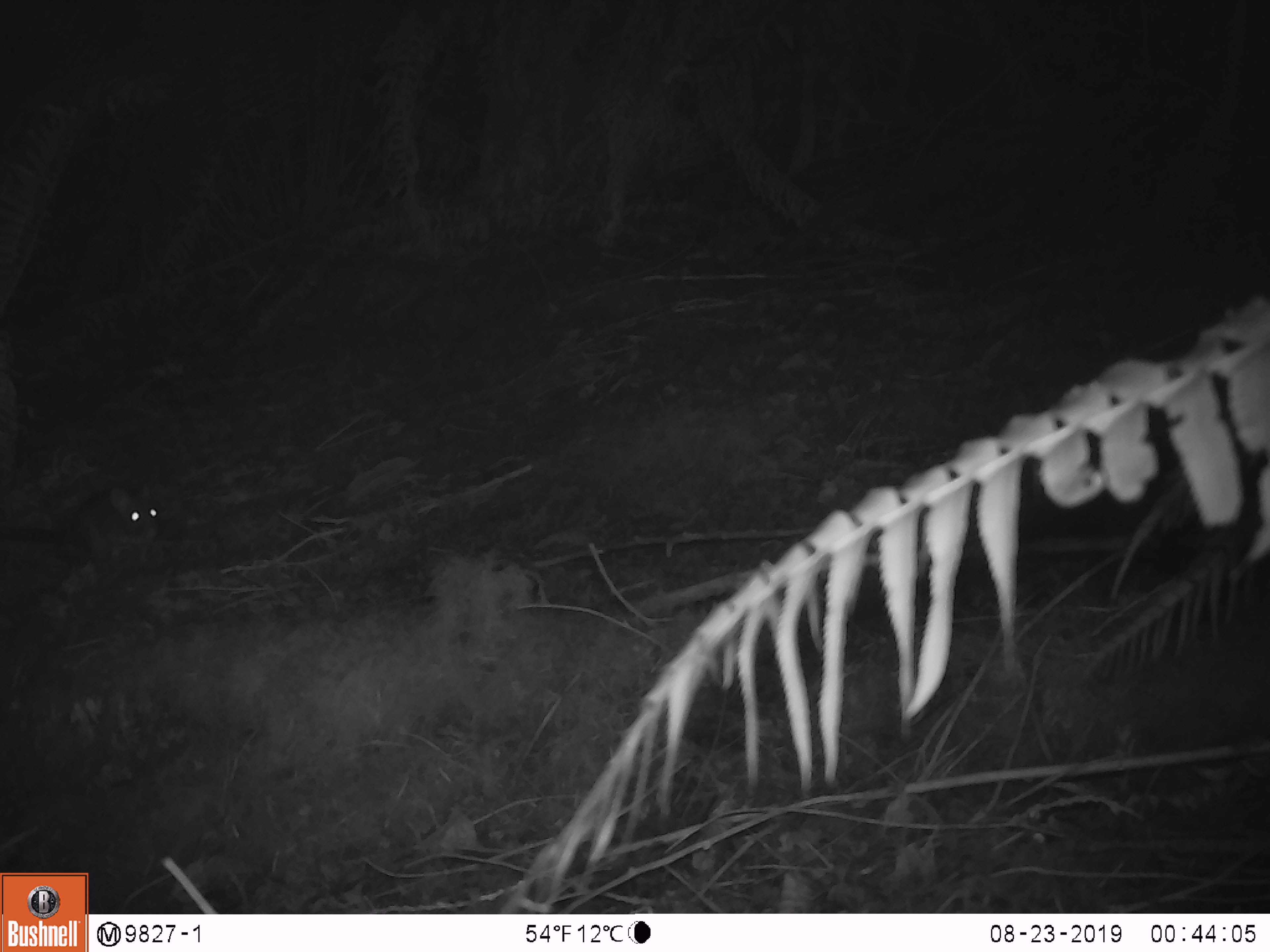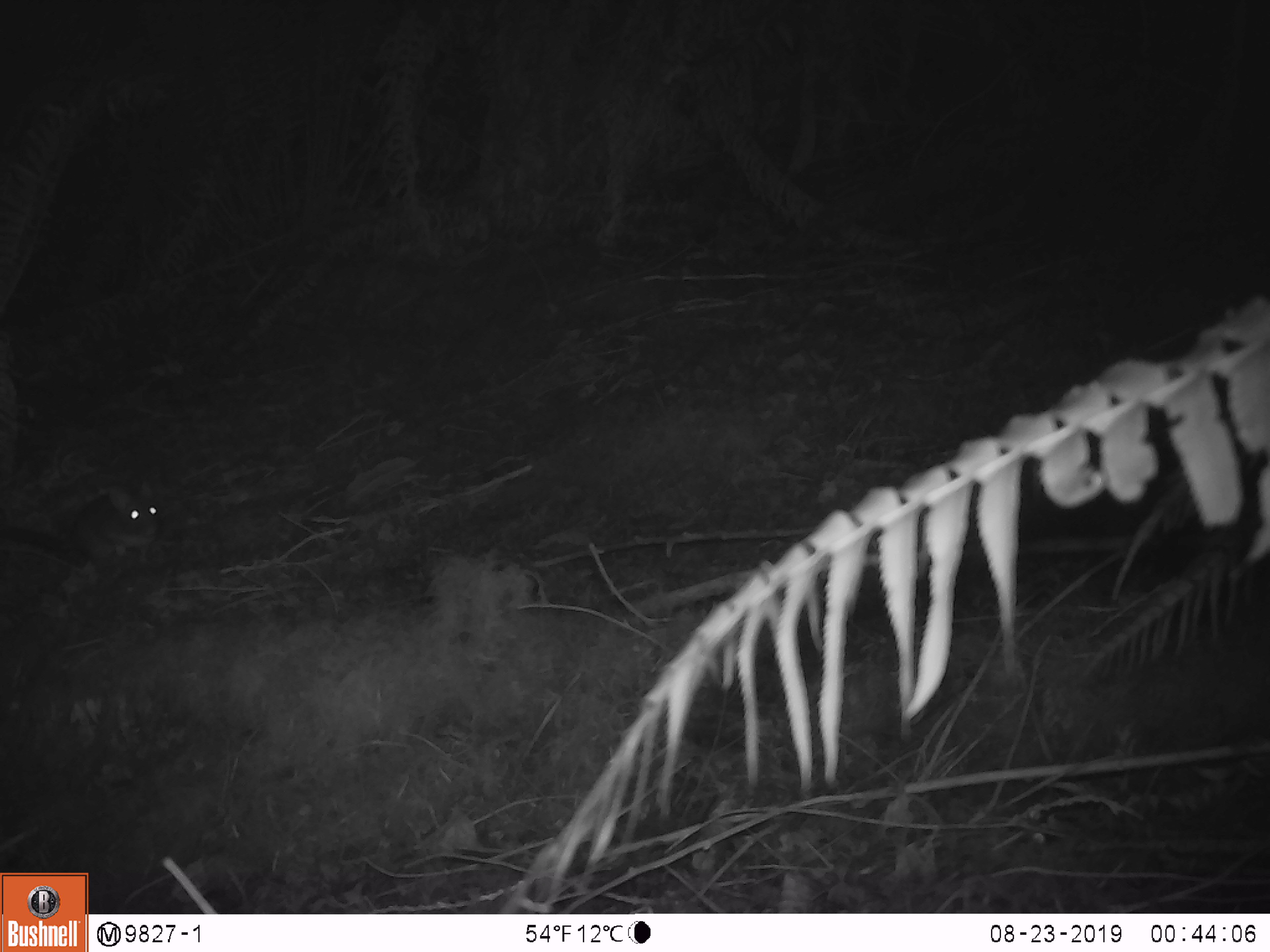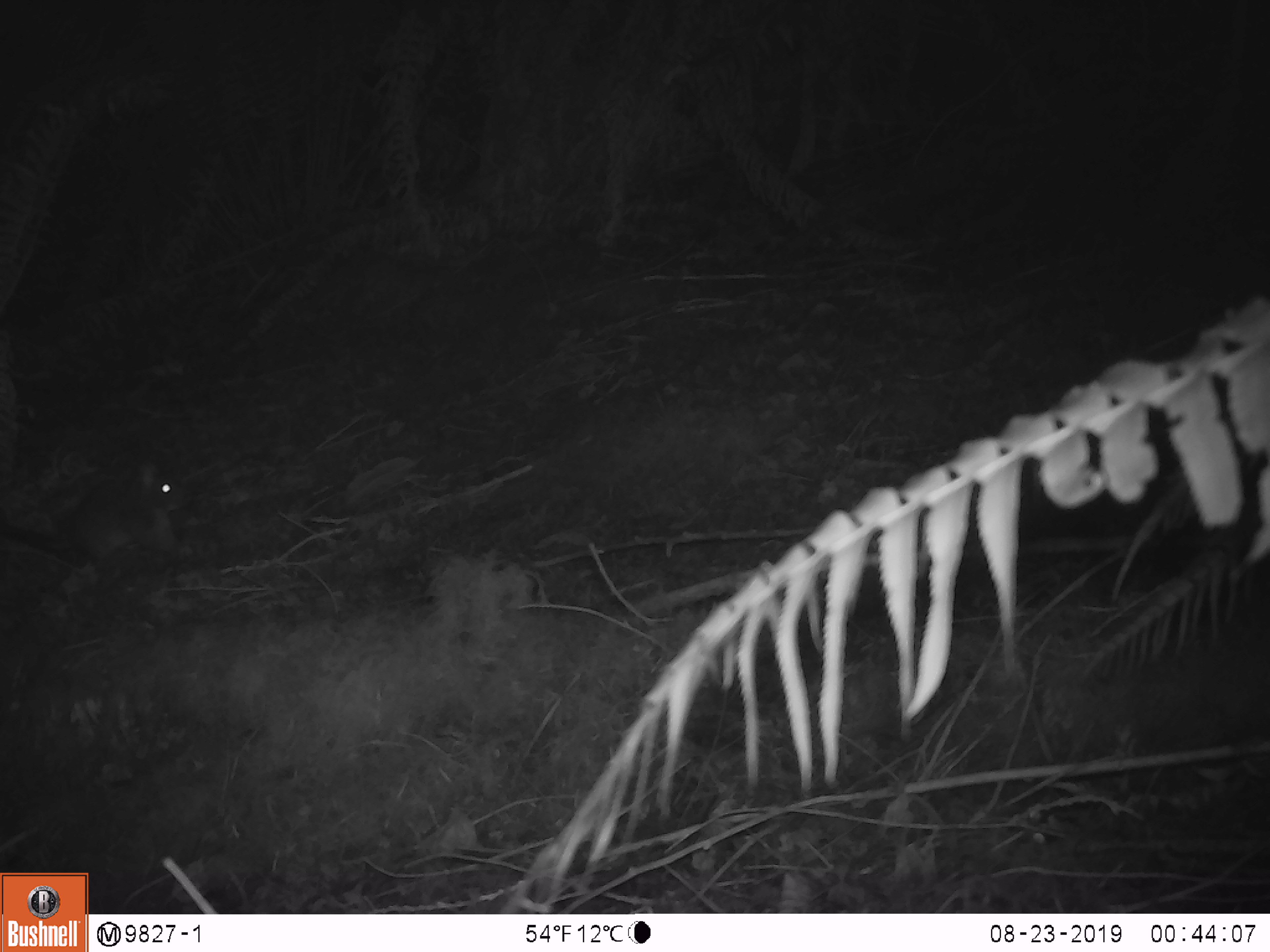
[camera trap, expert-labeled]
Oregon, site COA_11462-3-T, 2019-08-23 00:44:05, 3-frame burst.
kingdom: Animalia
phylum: Chordata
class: Mammalia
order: Rodentia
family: Cricetidae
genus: Neotoma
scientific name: Neotoma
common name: woodrats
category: neotoma species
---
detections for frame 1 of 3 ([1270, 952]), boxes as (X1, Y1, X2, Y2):
neotoma species: (2, 480, 179, 570)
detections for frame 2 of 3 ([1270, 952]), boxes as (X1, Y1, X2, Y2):
neotoma species: (2, 477, 172, 572)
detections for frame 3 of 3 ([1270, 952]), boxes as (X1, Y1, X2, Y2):
neotoma species: (0, 449, 192, 576)